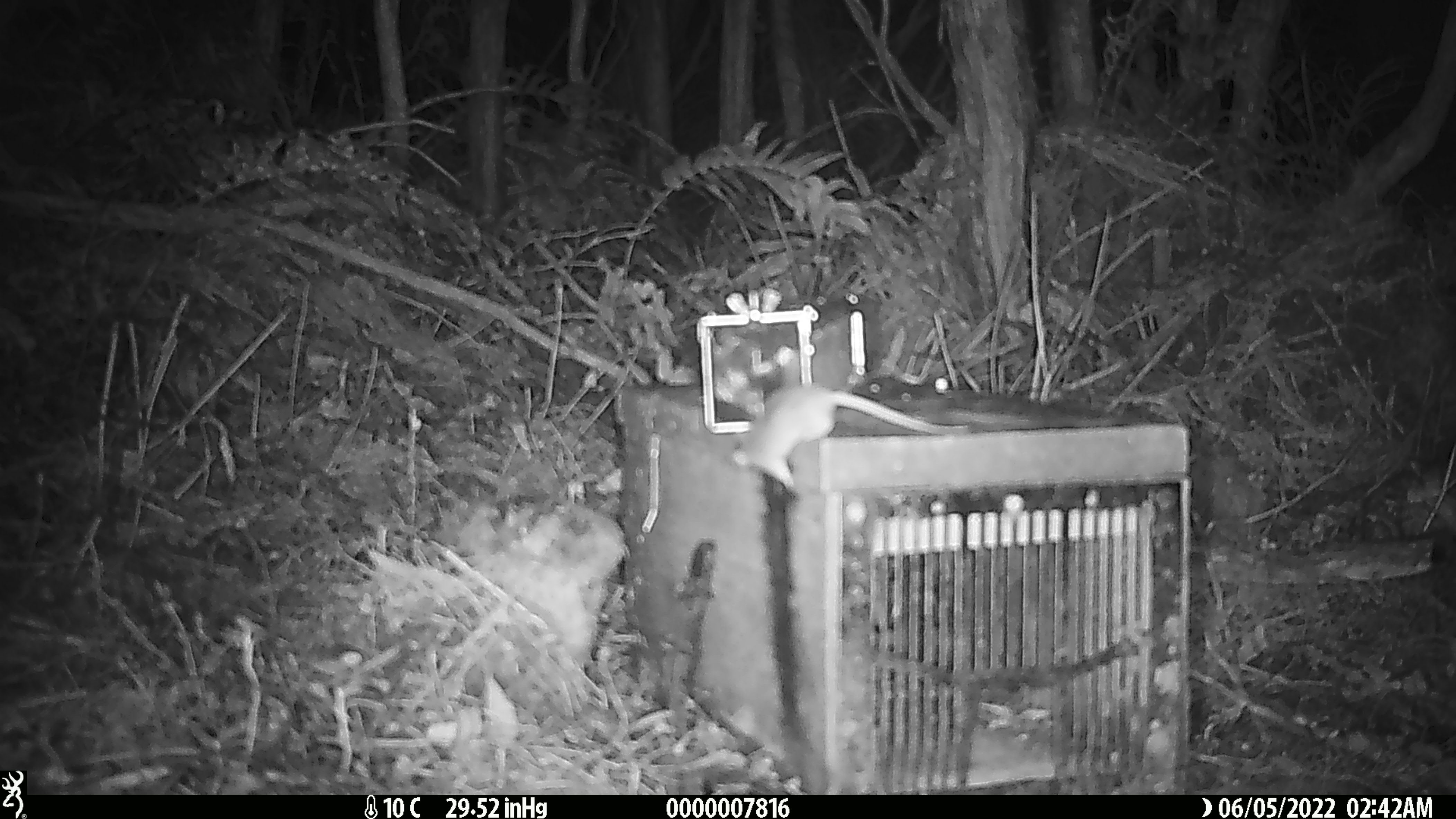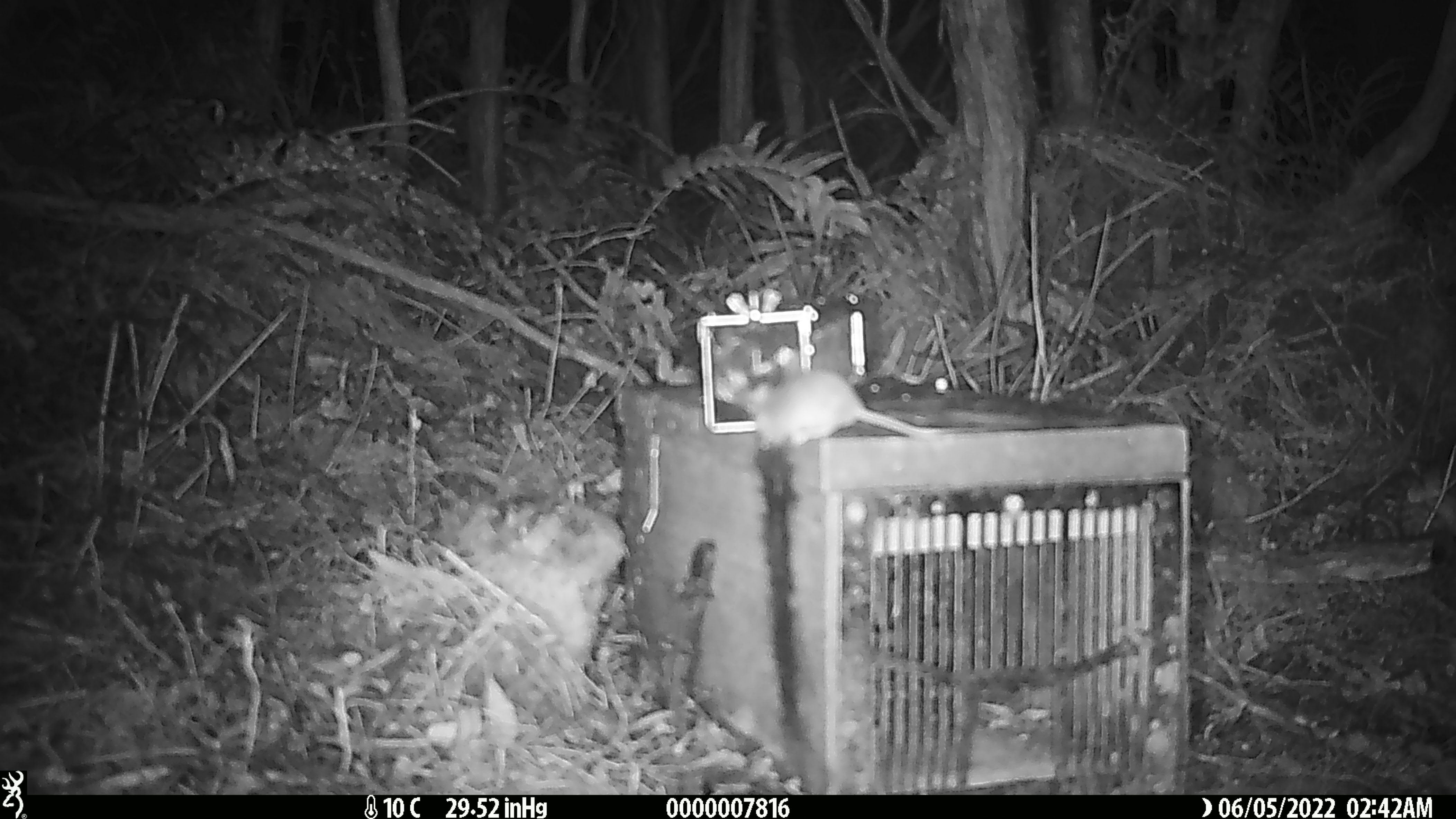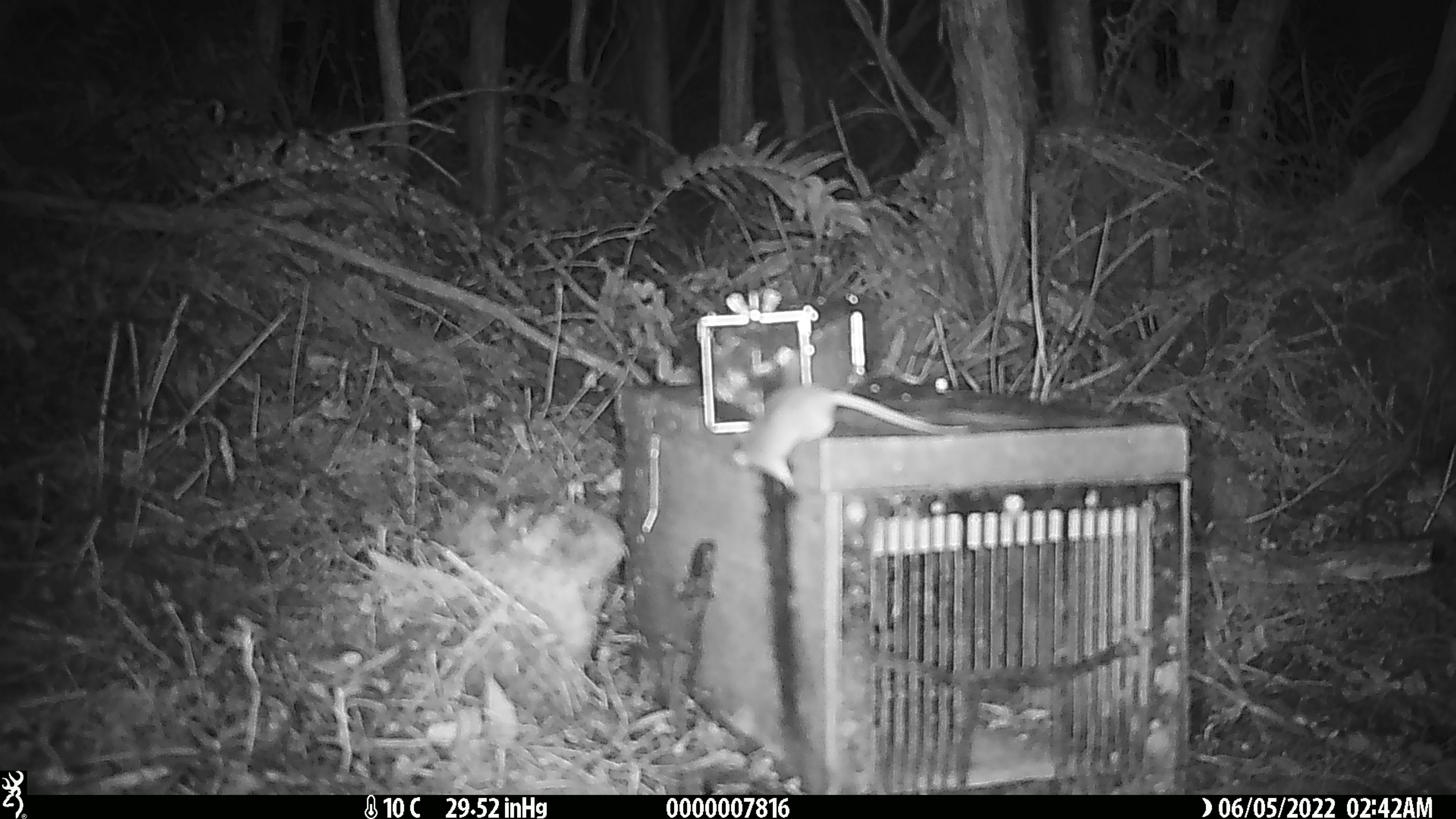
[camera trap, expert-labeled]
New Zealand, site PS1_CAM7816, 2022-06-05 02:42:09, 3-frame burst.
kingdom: Animalia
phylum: Chordata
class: Mammalia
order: Rodentia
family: Muridae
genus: Mus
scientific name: Mus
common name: mouse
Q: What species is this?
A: Mouse (Mus).